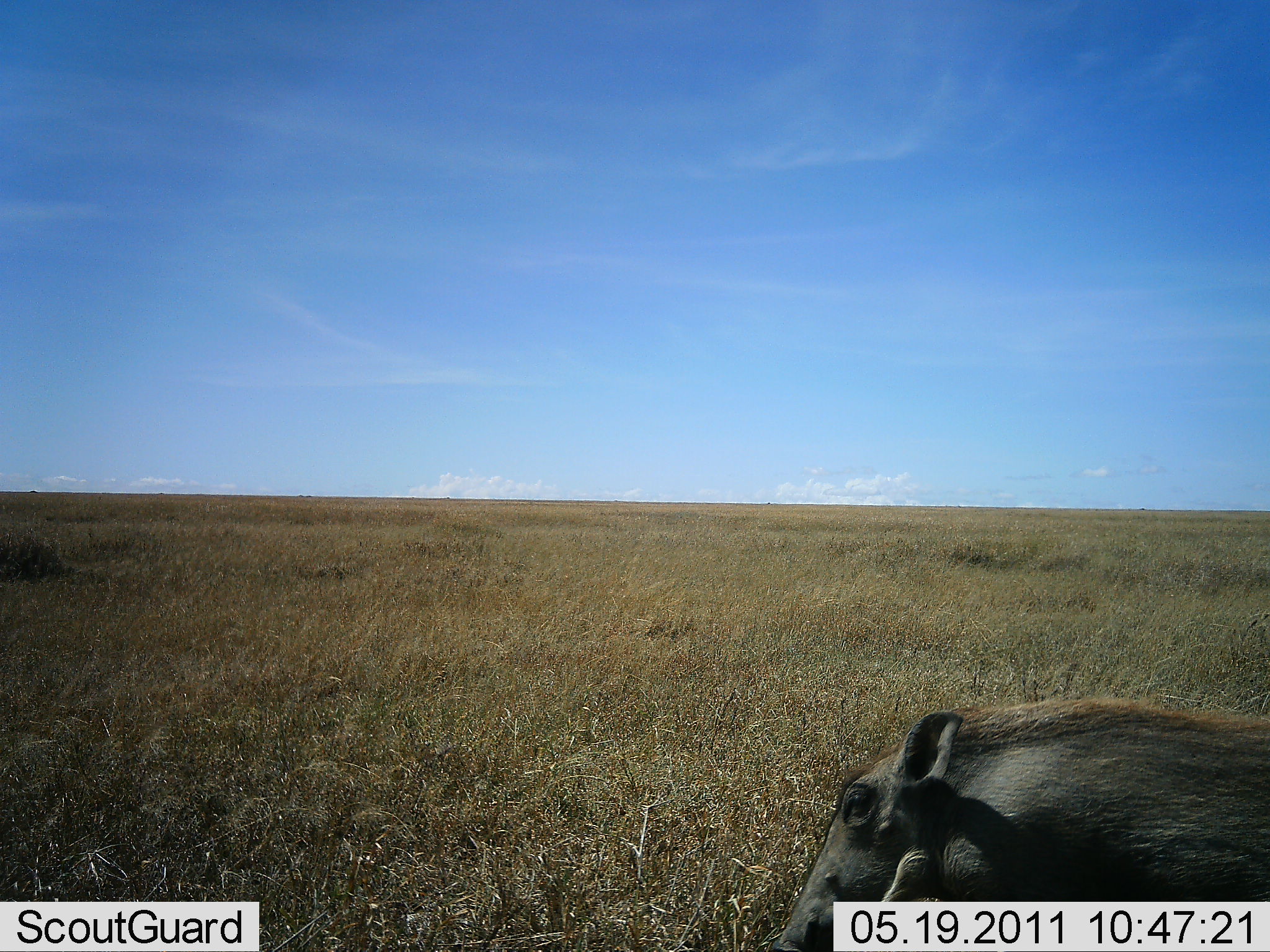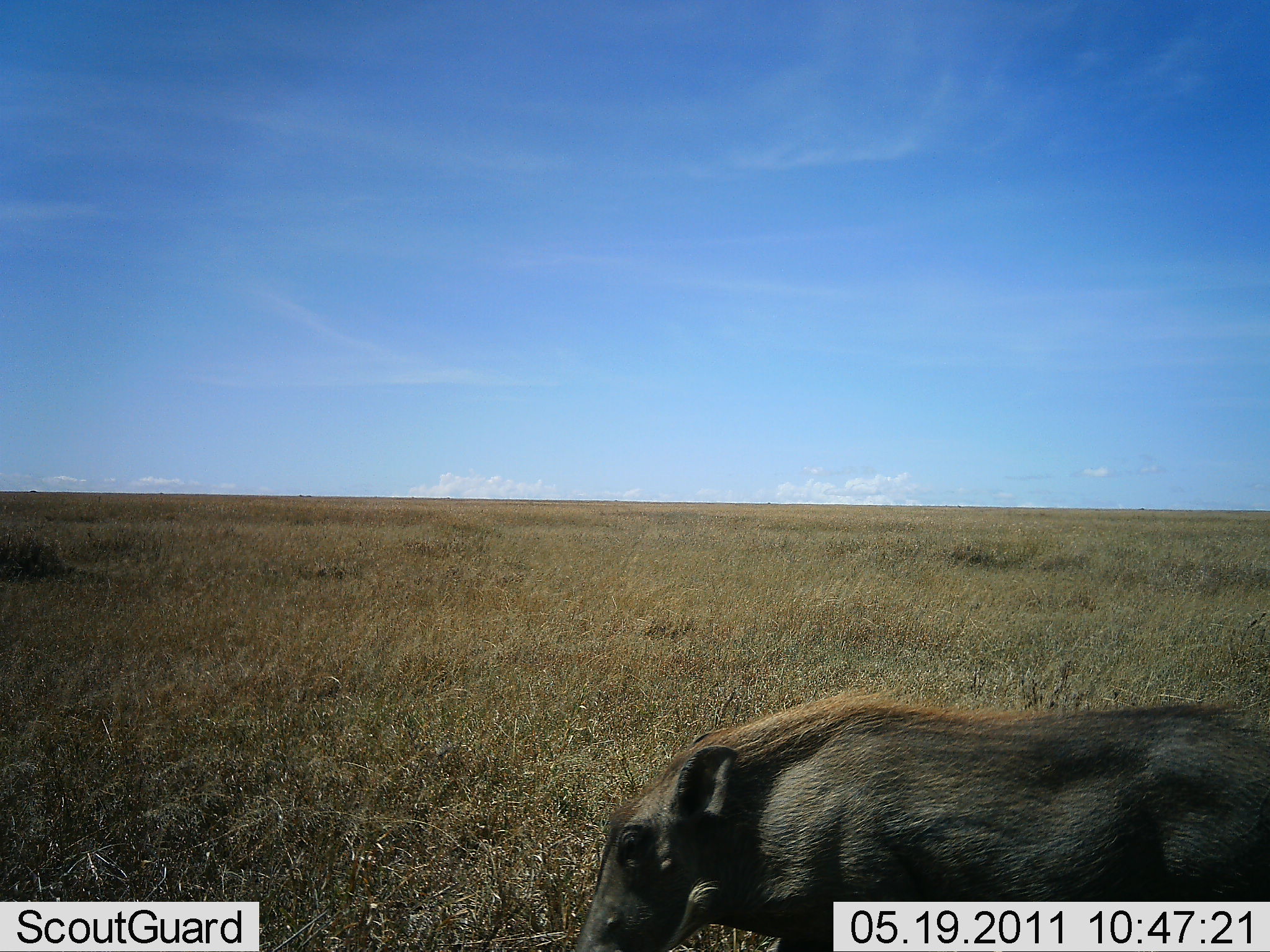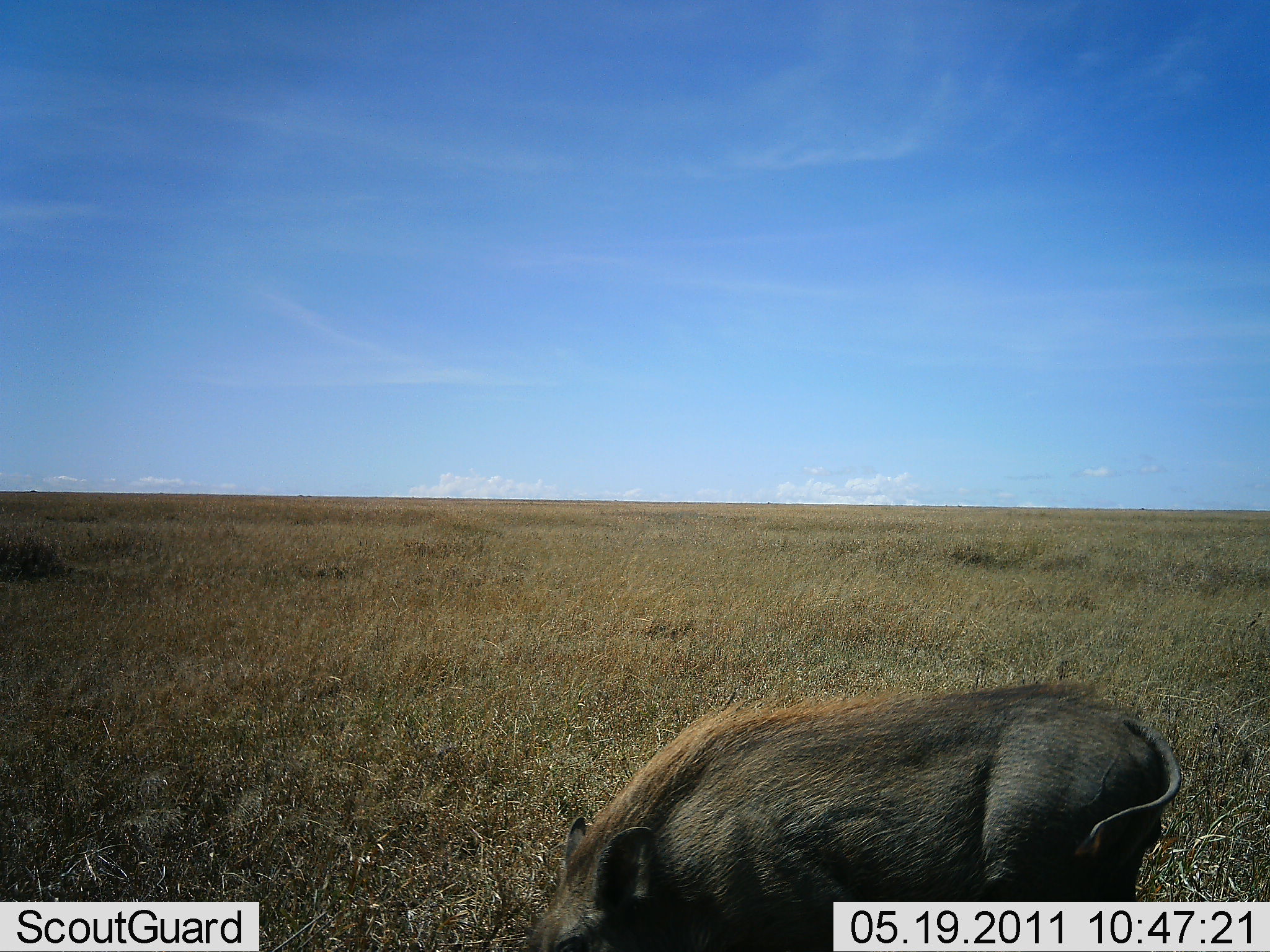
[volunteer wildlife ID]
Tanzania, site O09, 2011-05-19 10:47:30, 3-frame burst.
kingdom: Animalia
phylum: Chordata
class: Mammalia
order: Artiodactyla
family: Suidae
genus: Phacochoerus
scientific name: Phacochoerus africanus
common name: warthog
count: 1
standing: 36%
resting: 9%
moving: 27%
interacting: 0%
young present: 0%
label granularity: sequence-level